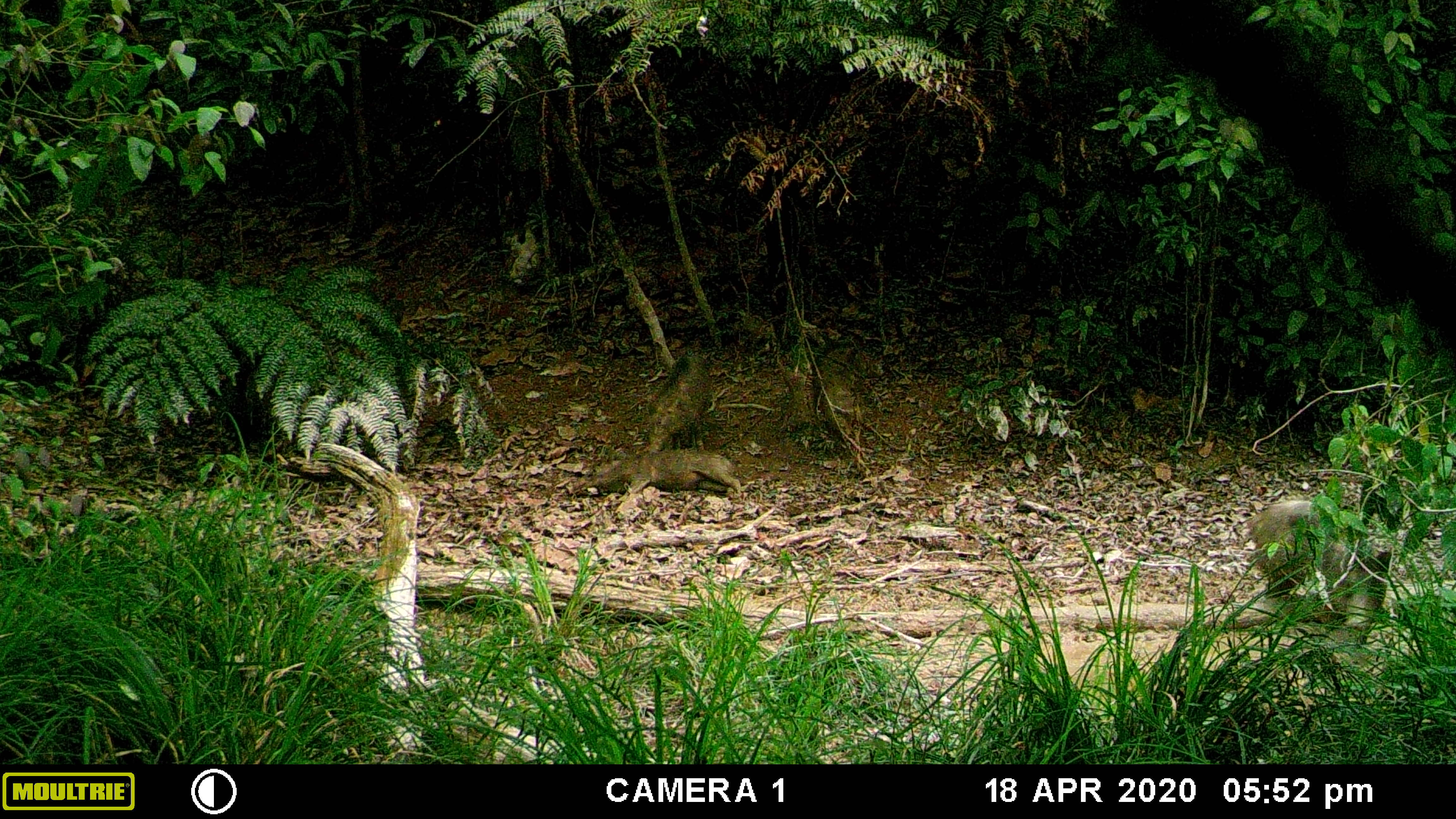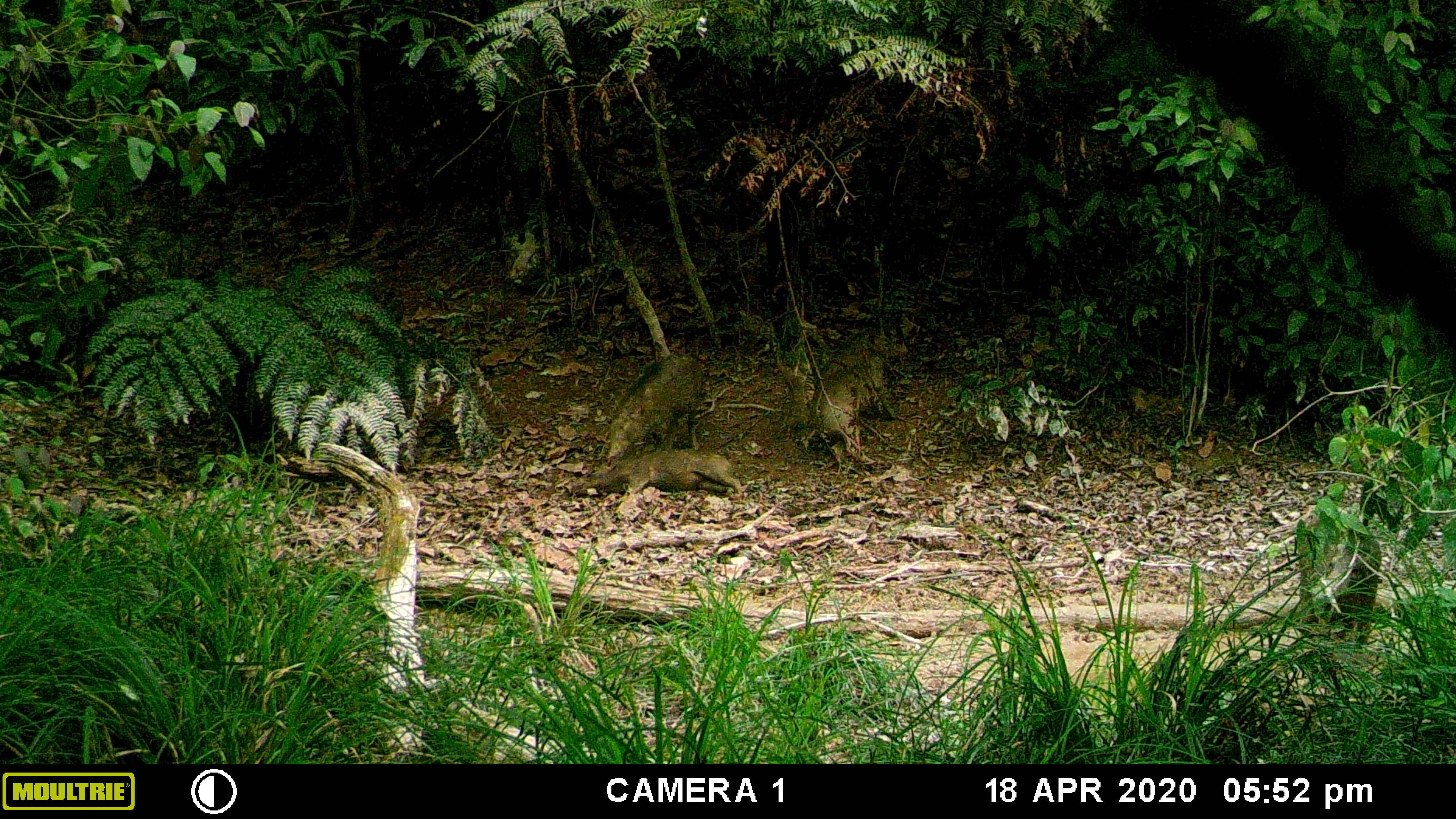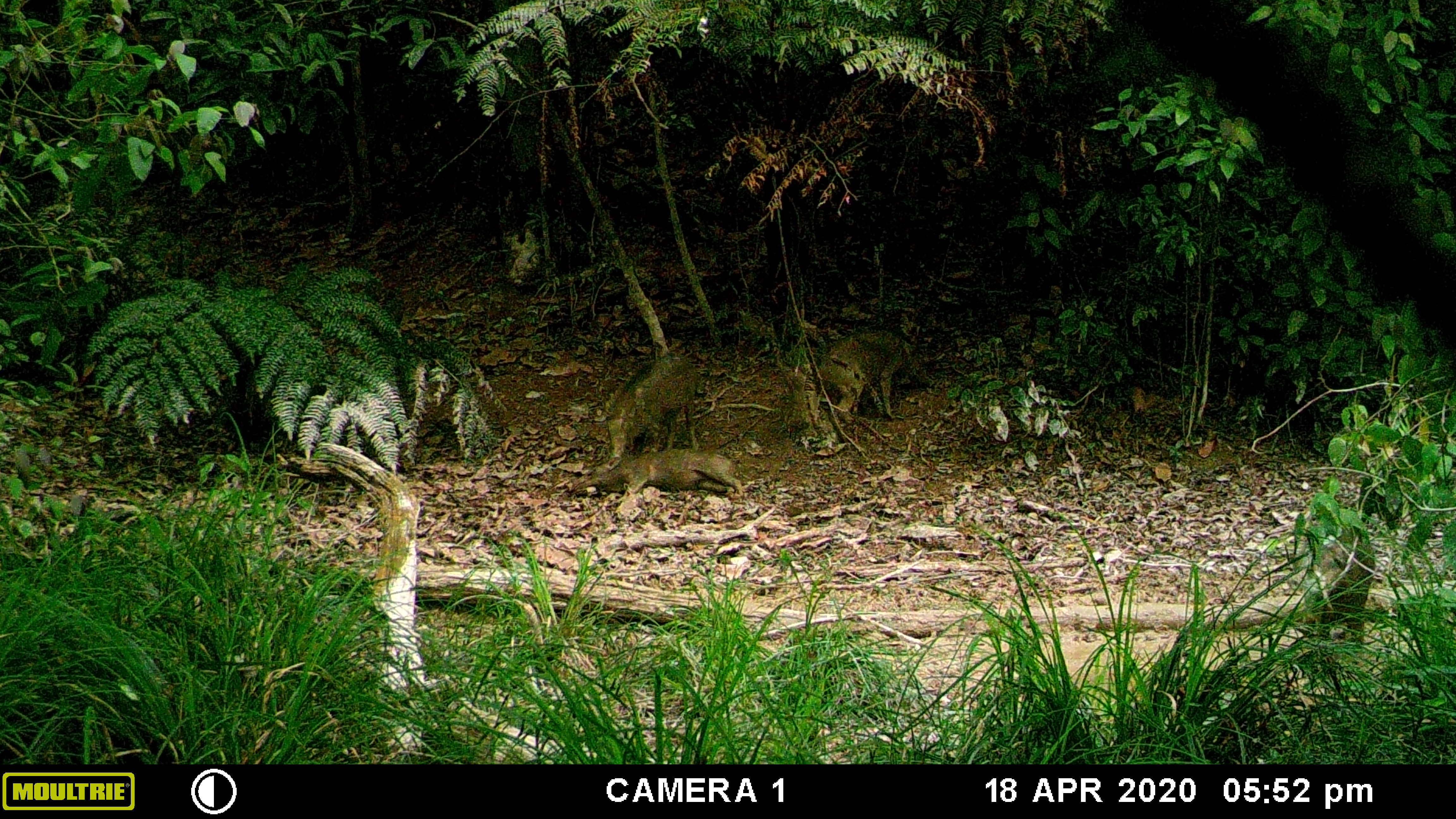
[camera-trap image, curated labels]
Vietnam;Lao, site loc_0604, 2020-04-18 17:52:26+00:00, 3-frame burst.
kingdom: Animalia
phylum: Chordata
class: Mammalia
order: Artiodactyla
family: Suidae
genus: Sus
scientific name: Sus scrofa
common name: eurasian wild pig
Eurasian wild pig (Sus scrofa). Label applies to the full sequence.